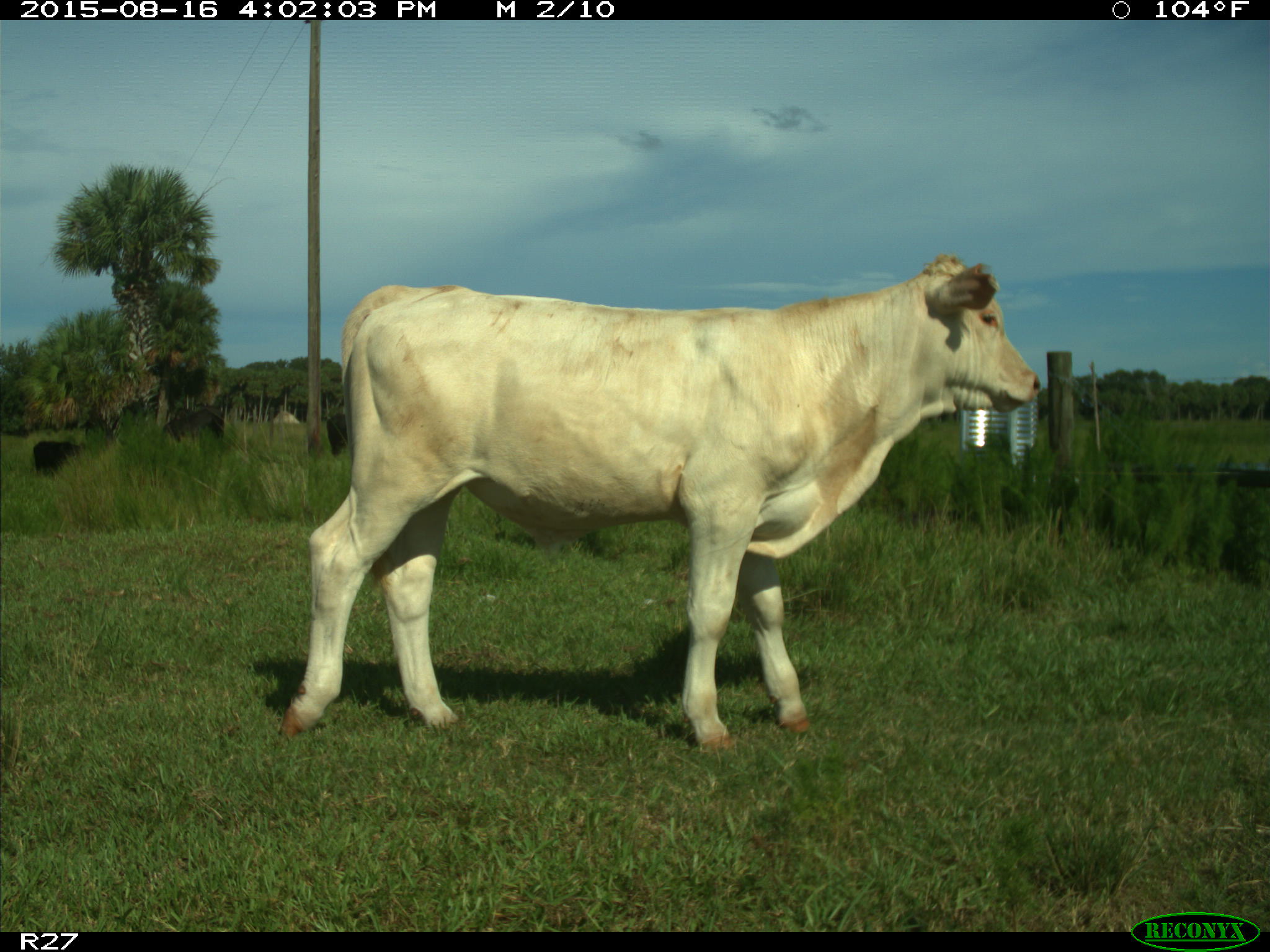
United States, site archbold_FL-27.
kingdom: Animalia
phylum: Chordata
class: Mammalia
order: Artiodactyla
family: Bovidae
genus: Bos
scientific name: Bos taurus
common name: domestic cow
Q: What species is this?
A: Bos taurus (domestic cow).